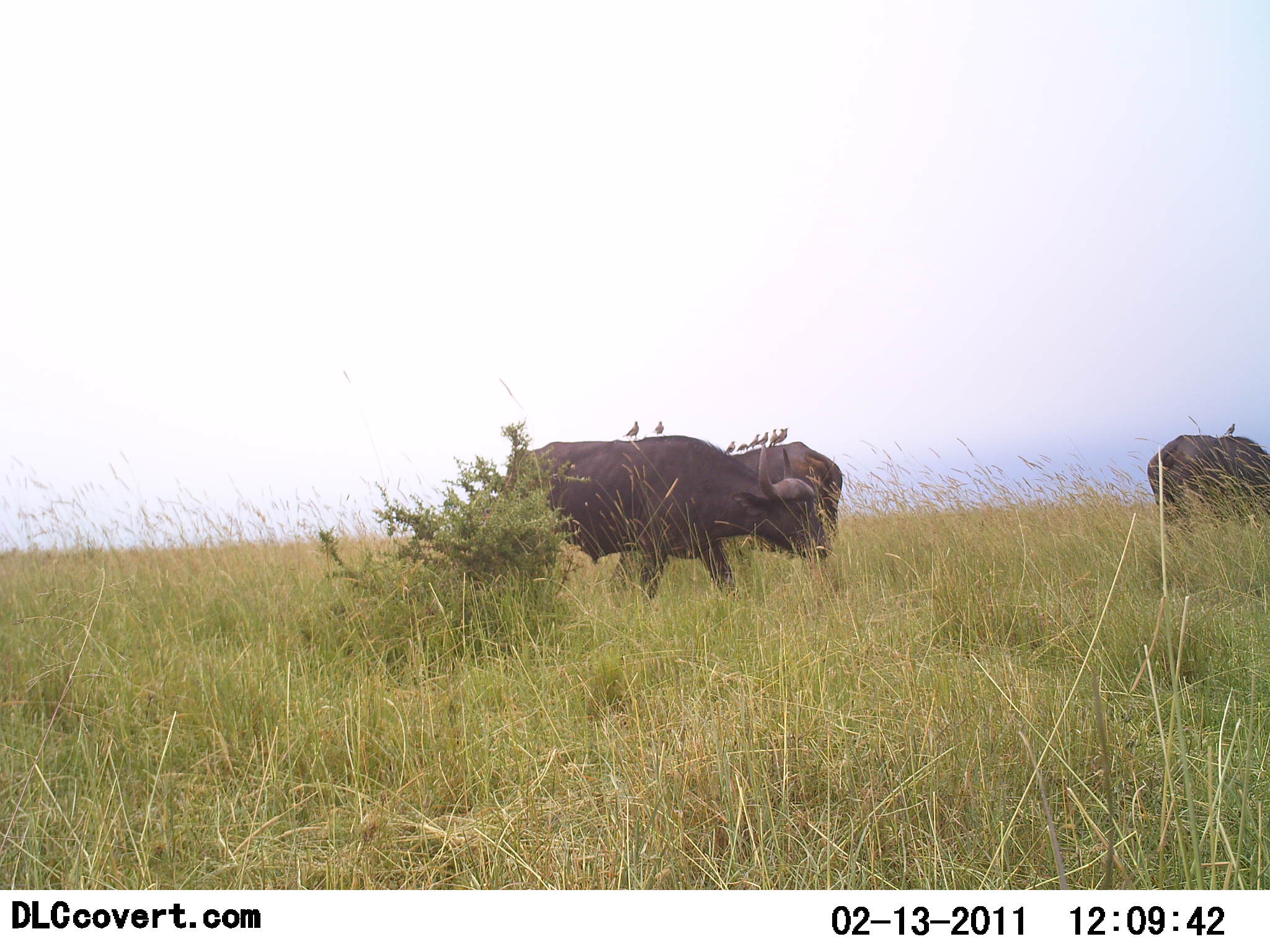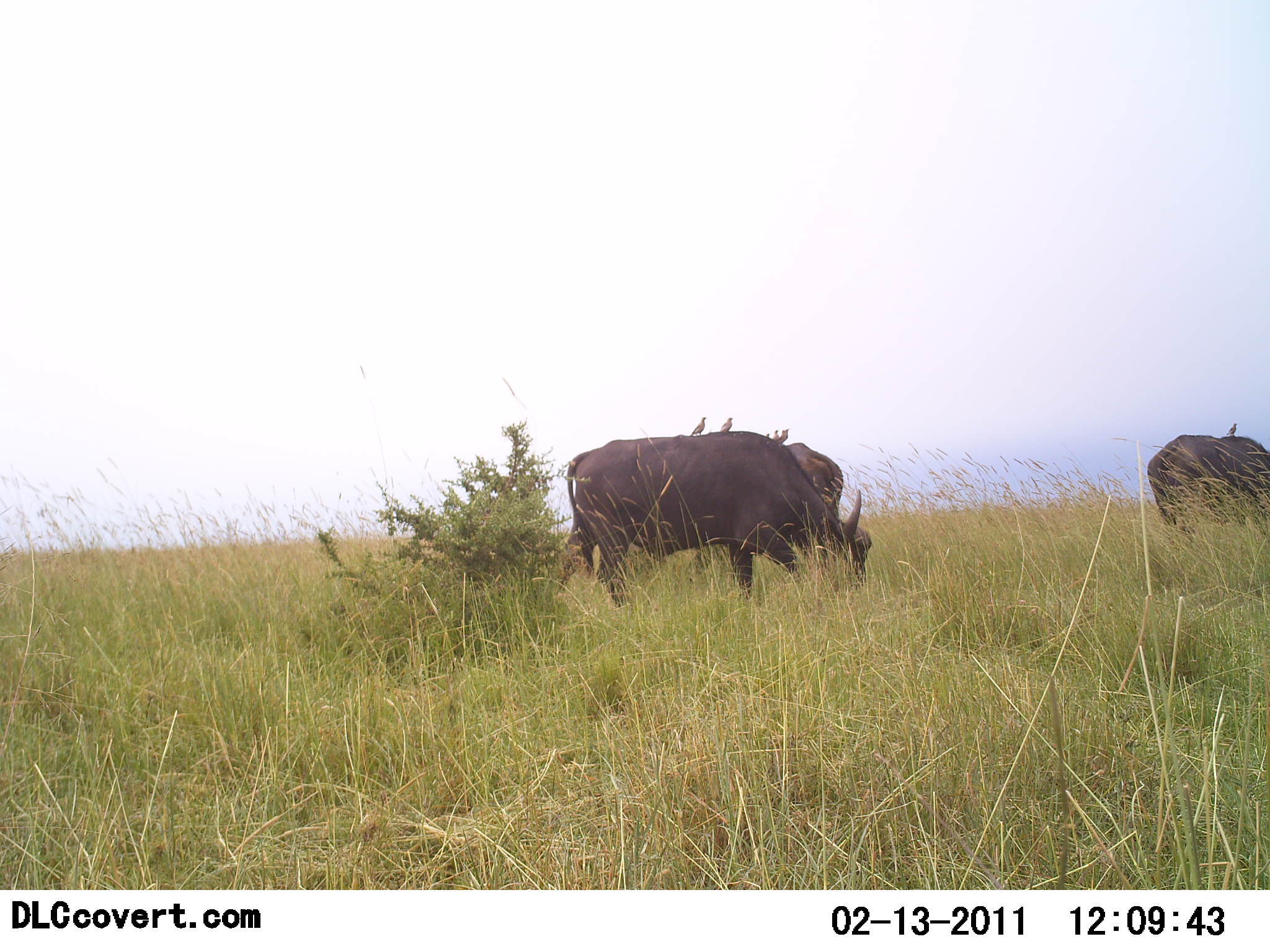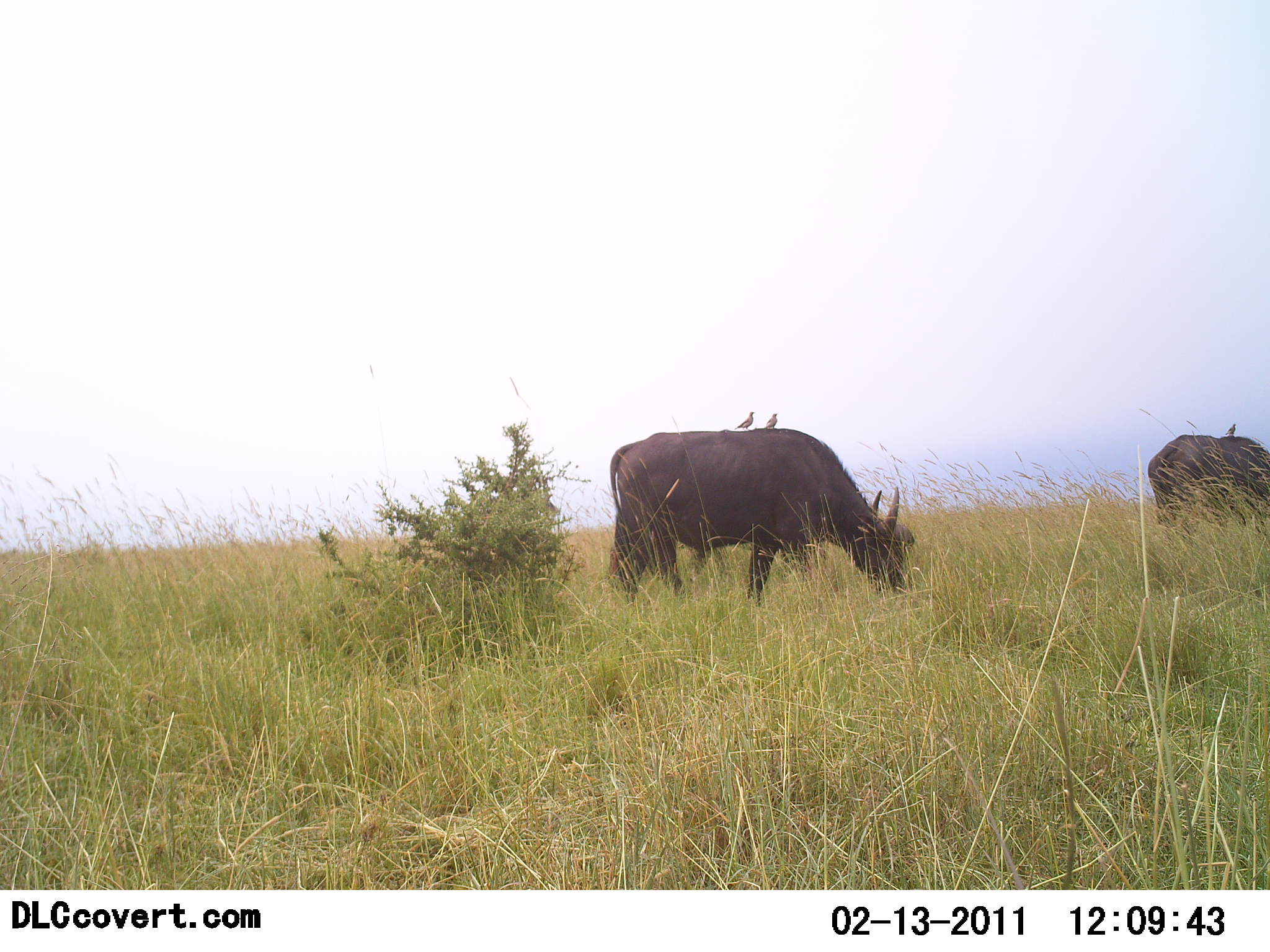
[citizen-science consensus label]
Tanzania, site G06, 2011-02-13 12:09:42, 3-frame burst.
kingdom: Animalia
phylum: Chordata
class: Mammalia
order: Artiodactyla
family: Bovidae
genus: Syncerus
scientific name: Syncerus caffer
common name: cape buffalo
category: buffalo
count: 3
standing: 53%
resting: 0%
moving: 63%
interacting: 0%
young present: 0%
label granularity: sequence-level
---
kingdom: Animalia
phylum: Chordata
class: Aves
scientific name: Aves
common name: bird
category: otherbird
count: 9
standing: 75%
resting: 25%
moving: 0%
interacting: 25%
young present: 0%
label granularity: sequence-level